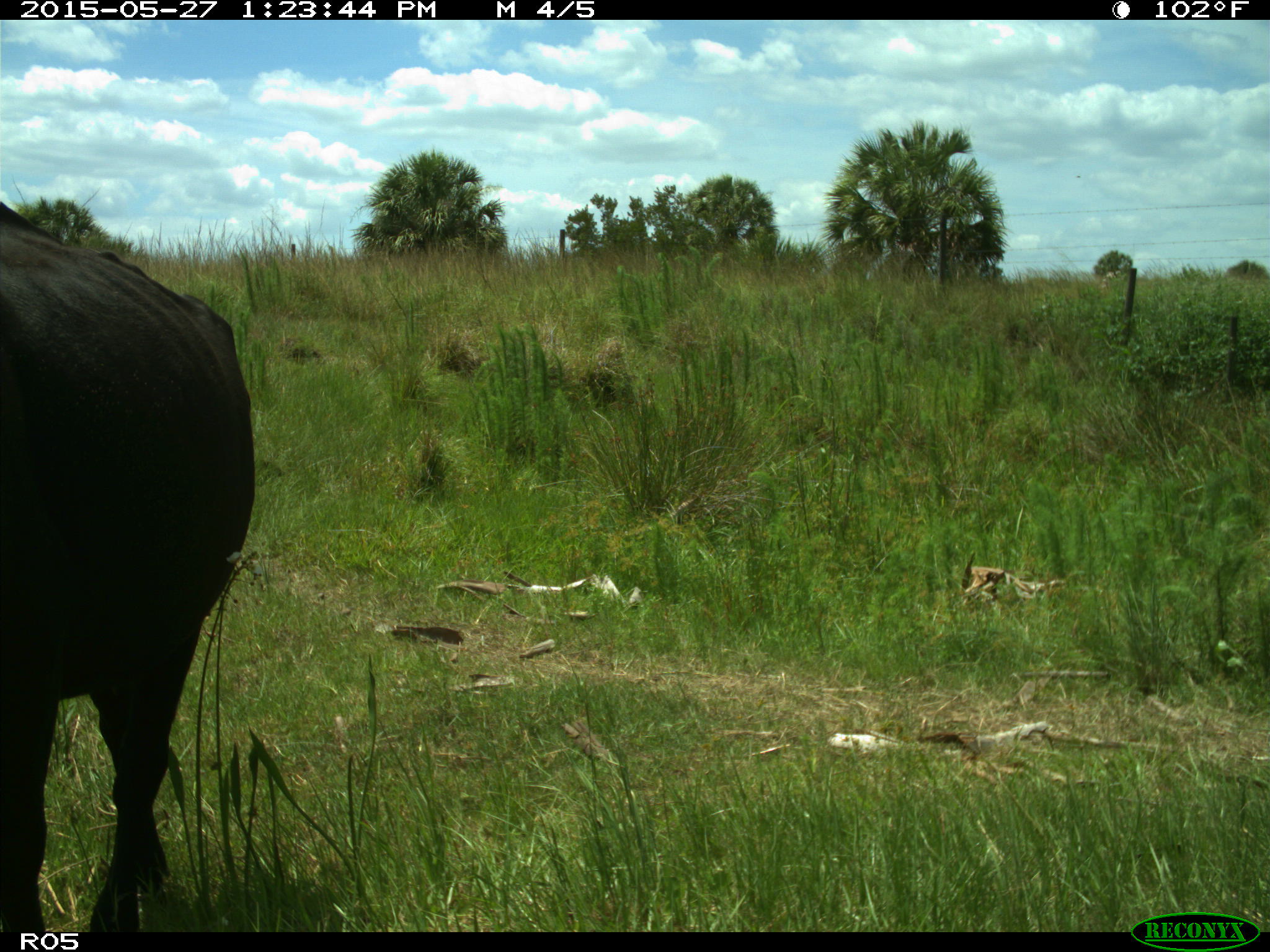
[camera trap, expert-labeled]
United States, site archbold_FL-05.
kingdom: Animalia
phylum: Chordata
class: Mammalia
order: Artiodactyla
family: Bovidae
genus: Bos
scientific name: Bos taurus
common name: domestic cow